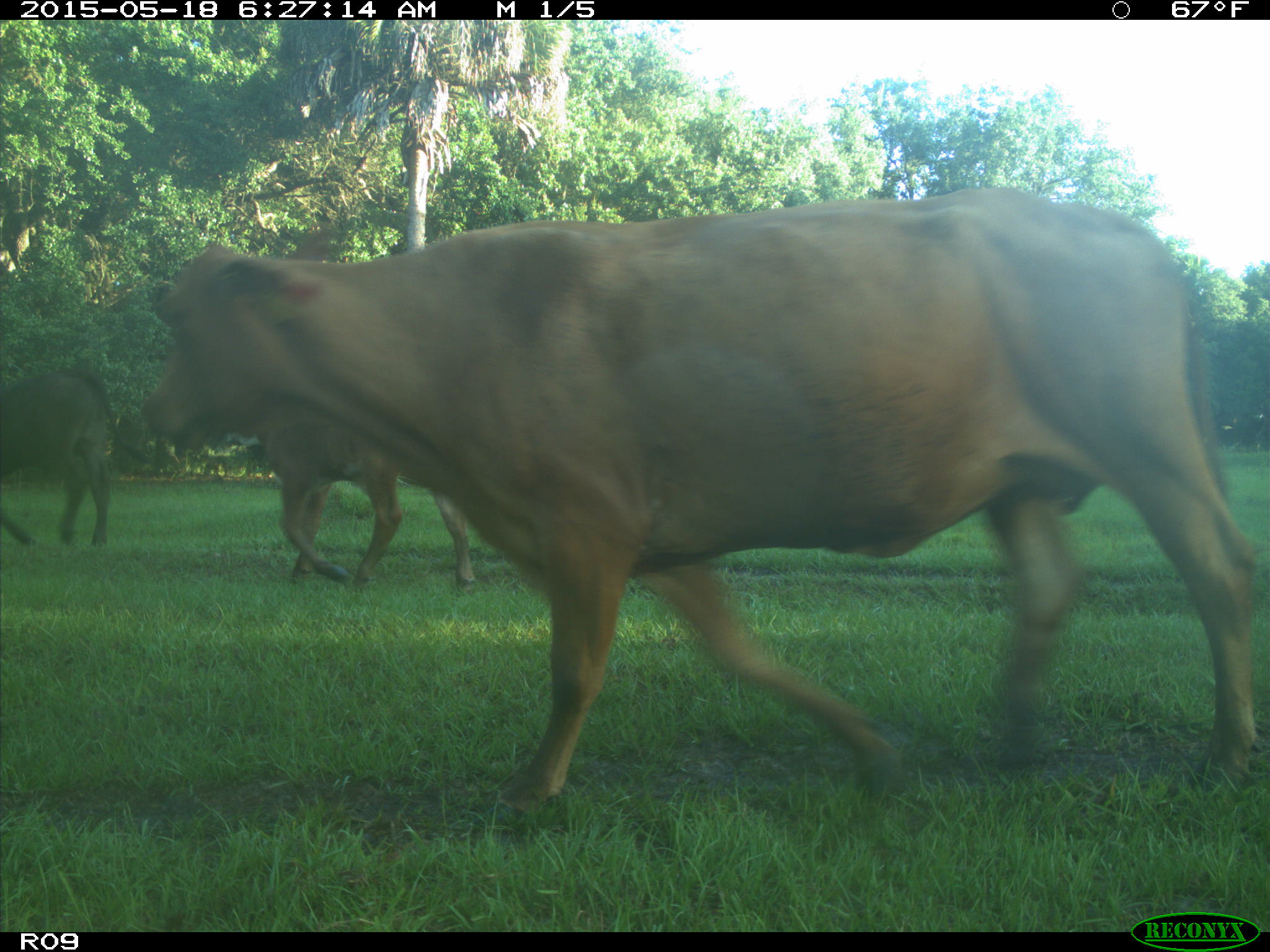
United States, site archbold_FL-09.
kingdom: Animalia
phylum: Chordata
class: Mammalia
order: Artiodactyla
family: Bovidae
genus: Bos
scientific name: Bos taurus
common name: domestic cow